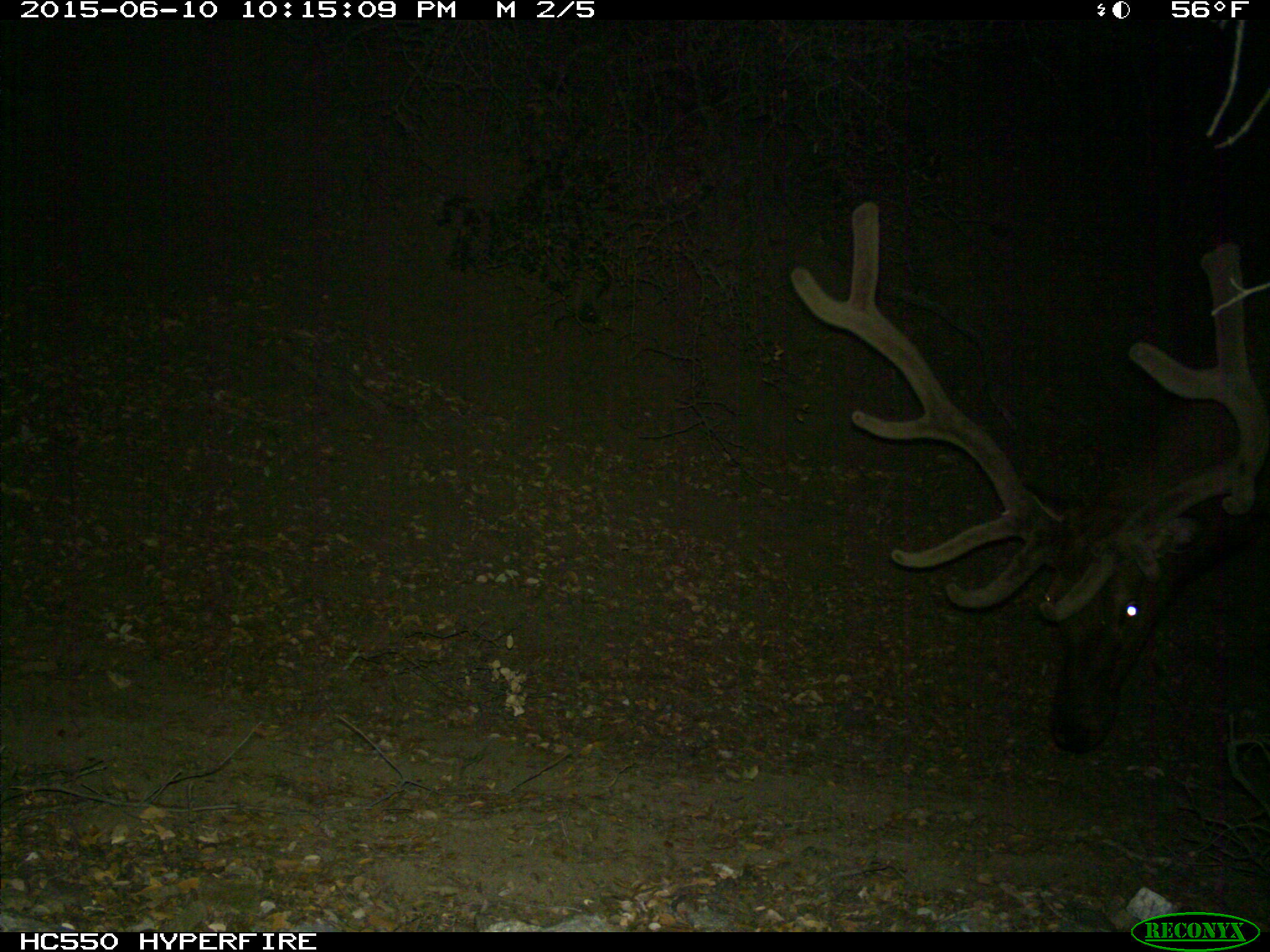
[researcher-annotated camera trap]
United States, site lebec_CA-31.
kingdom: Animalia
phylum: Chordata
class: Mammalia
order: Artiodactyla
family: Cervidae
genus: Cervus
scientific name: Cervus canadensis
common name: elk